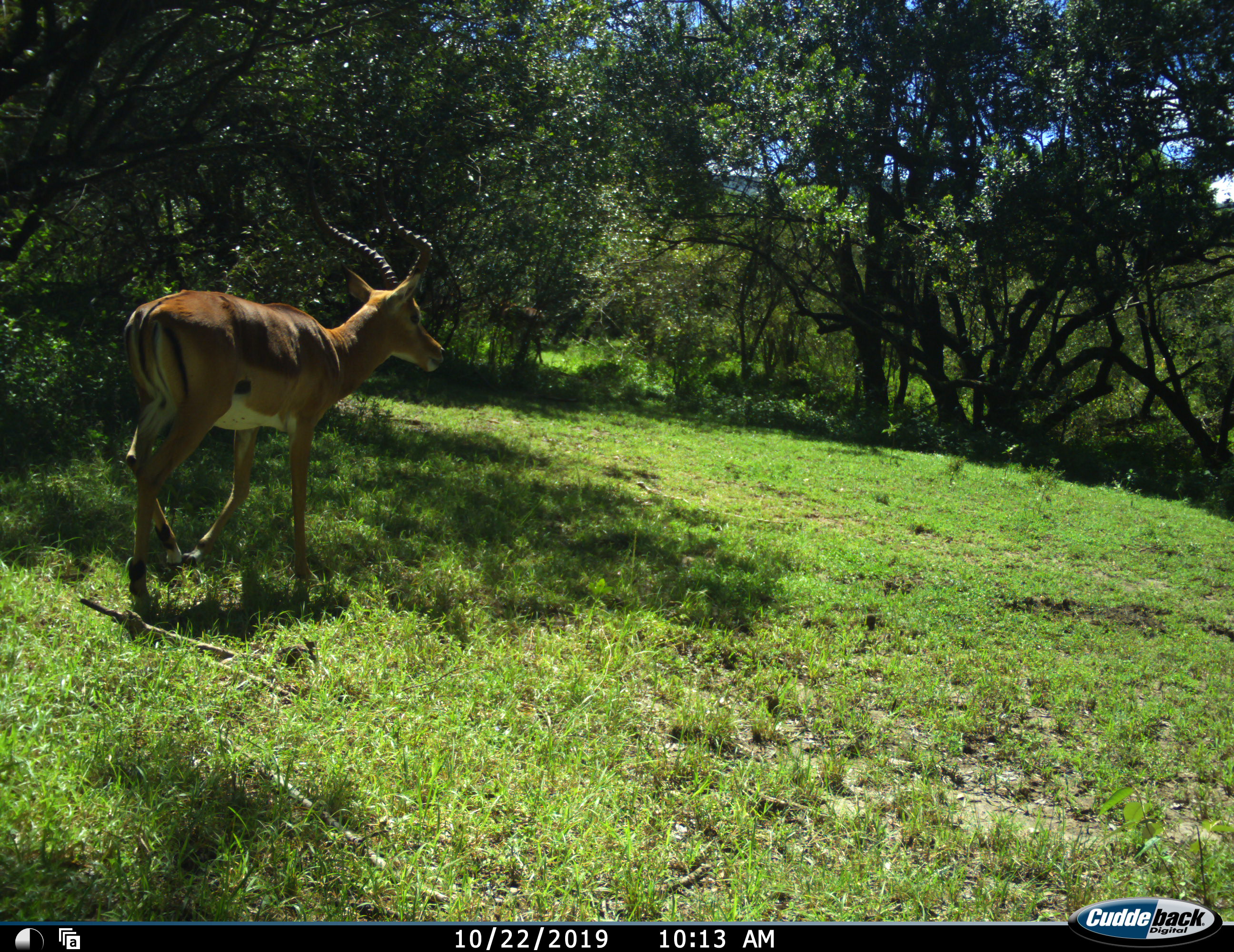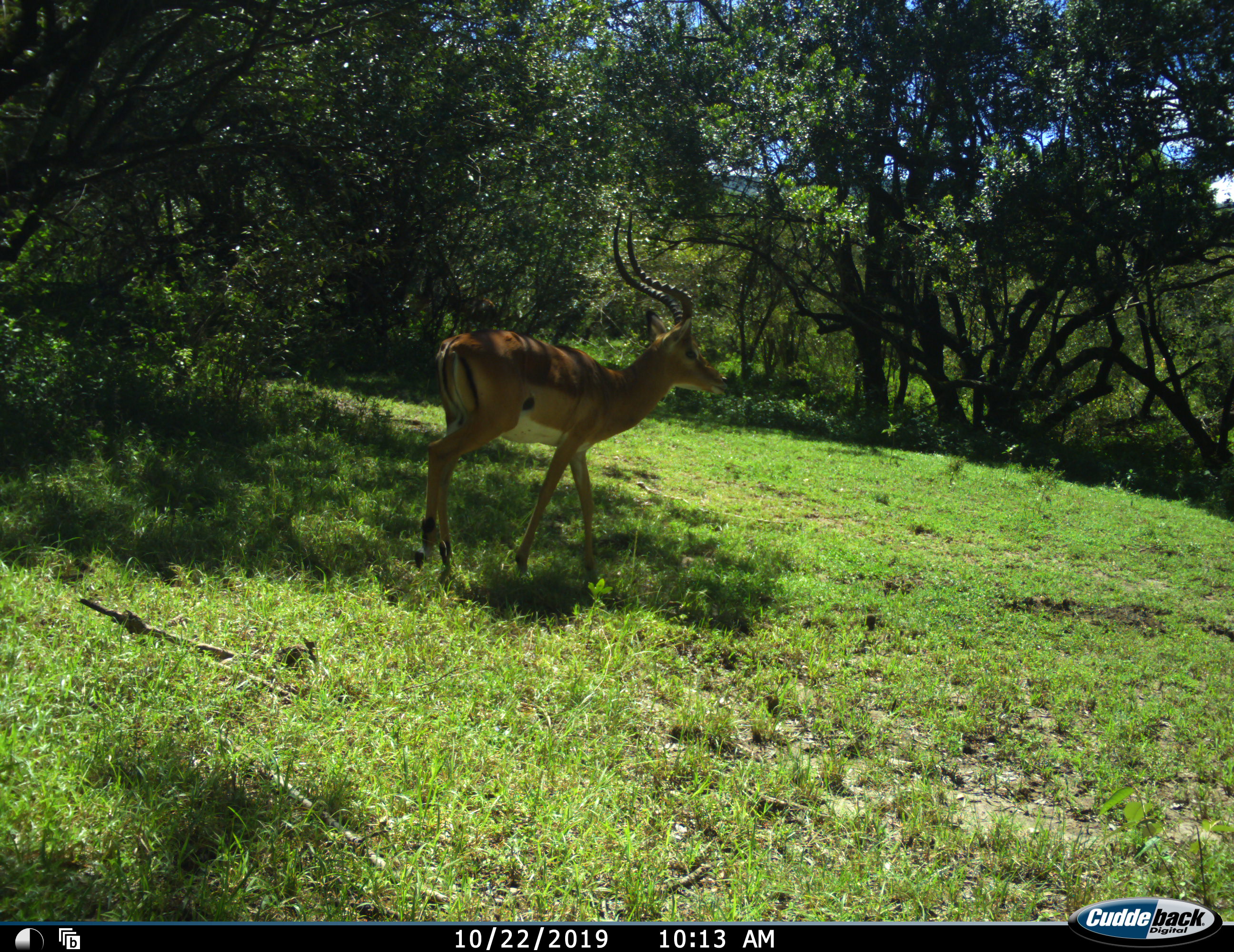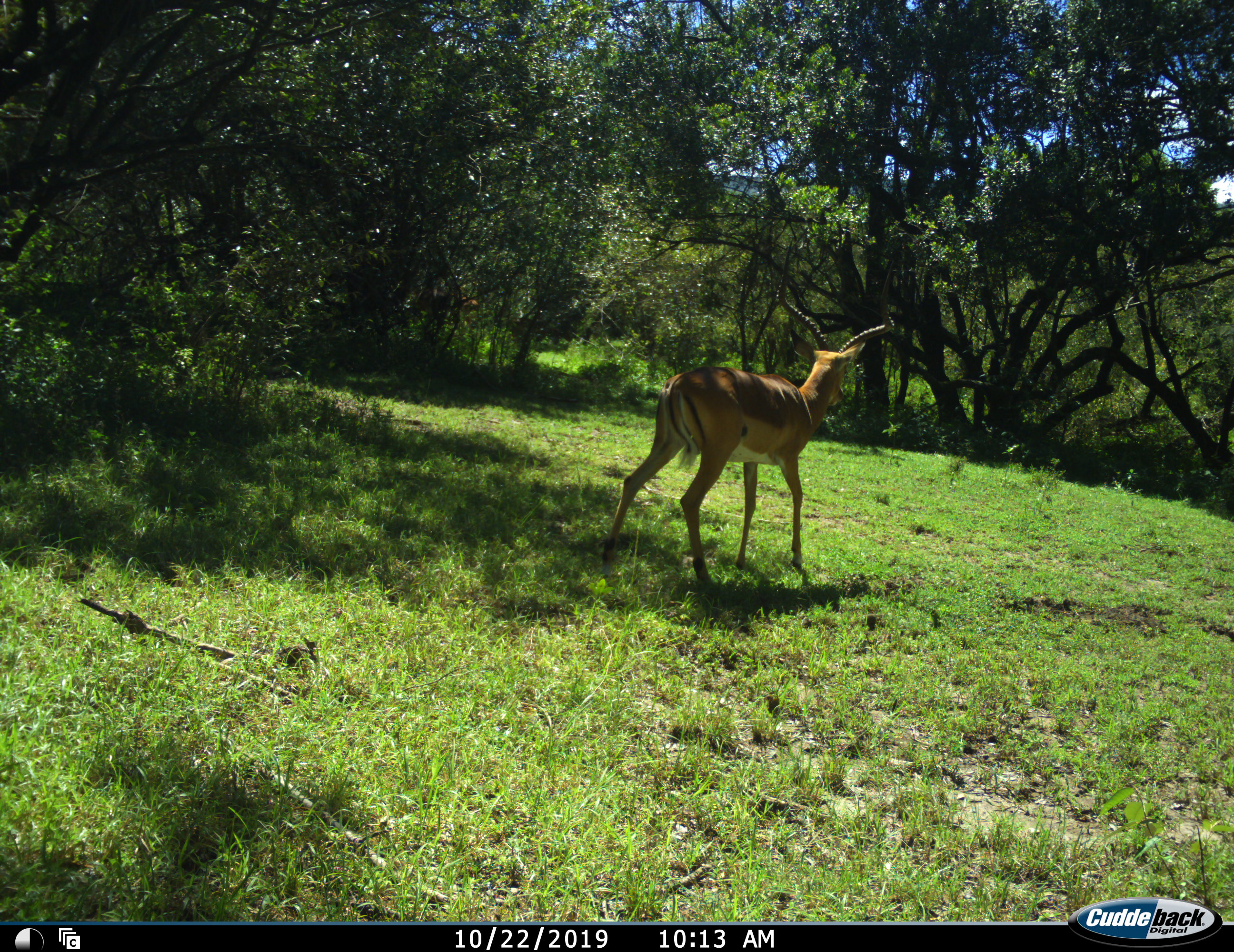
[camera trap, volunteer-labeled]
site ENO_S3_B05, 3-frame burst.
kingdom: Animalia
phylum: Chordata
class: Mammalia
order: Artiodactyla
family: Bovidae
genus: Aepyceros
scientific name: Aepyceros melampus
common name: impala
Impala (Aepyceros melampus), count 1. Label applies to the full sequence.